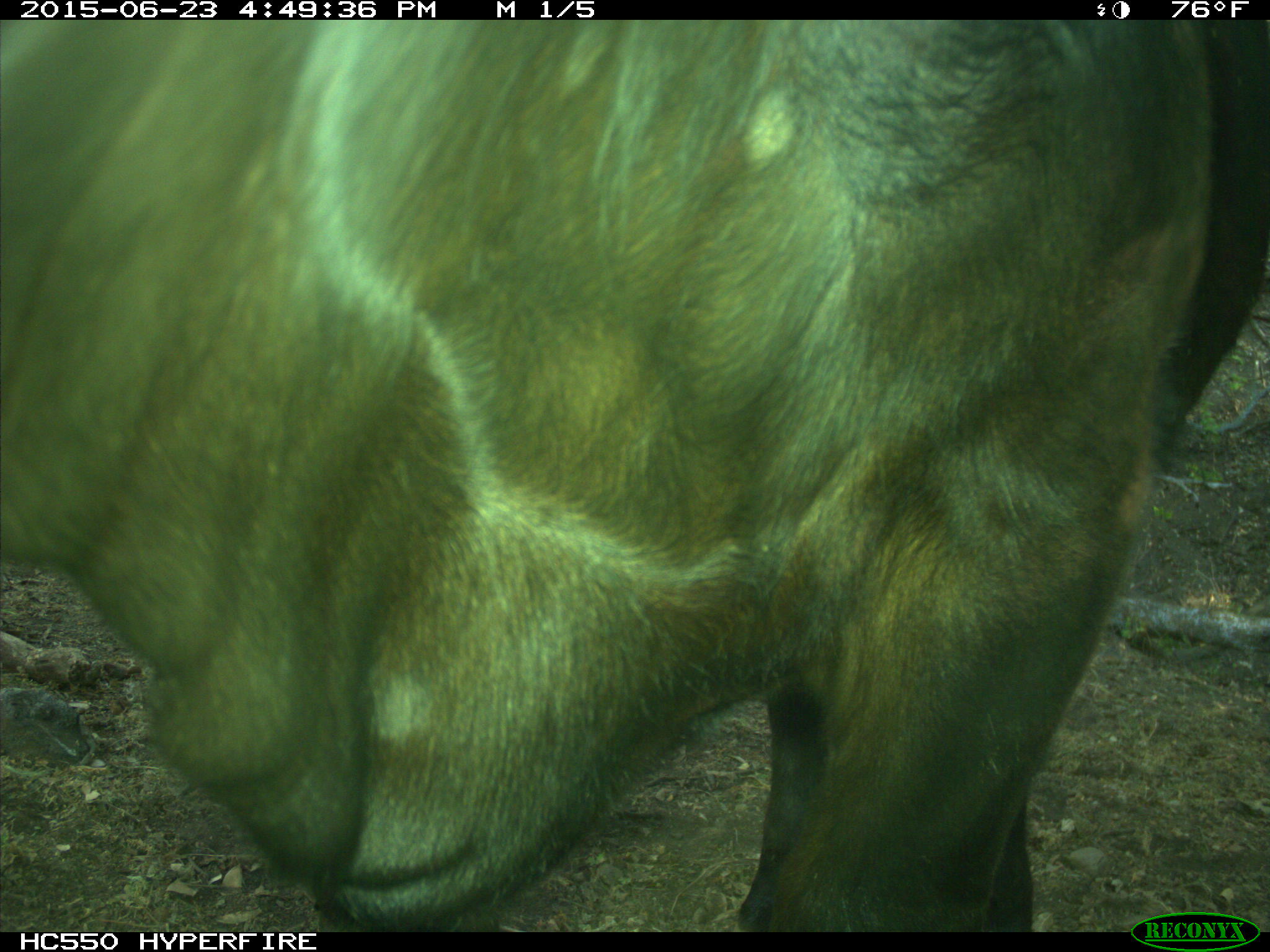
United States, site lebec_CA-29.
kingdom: Animalia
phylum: Chordata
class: Mammalia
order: Artiodactyla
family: Bovidae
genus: Bos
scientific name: Bos taurus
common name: domestic cow